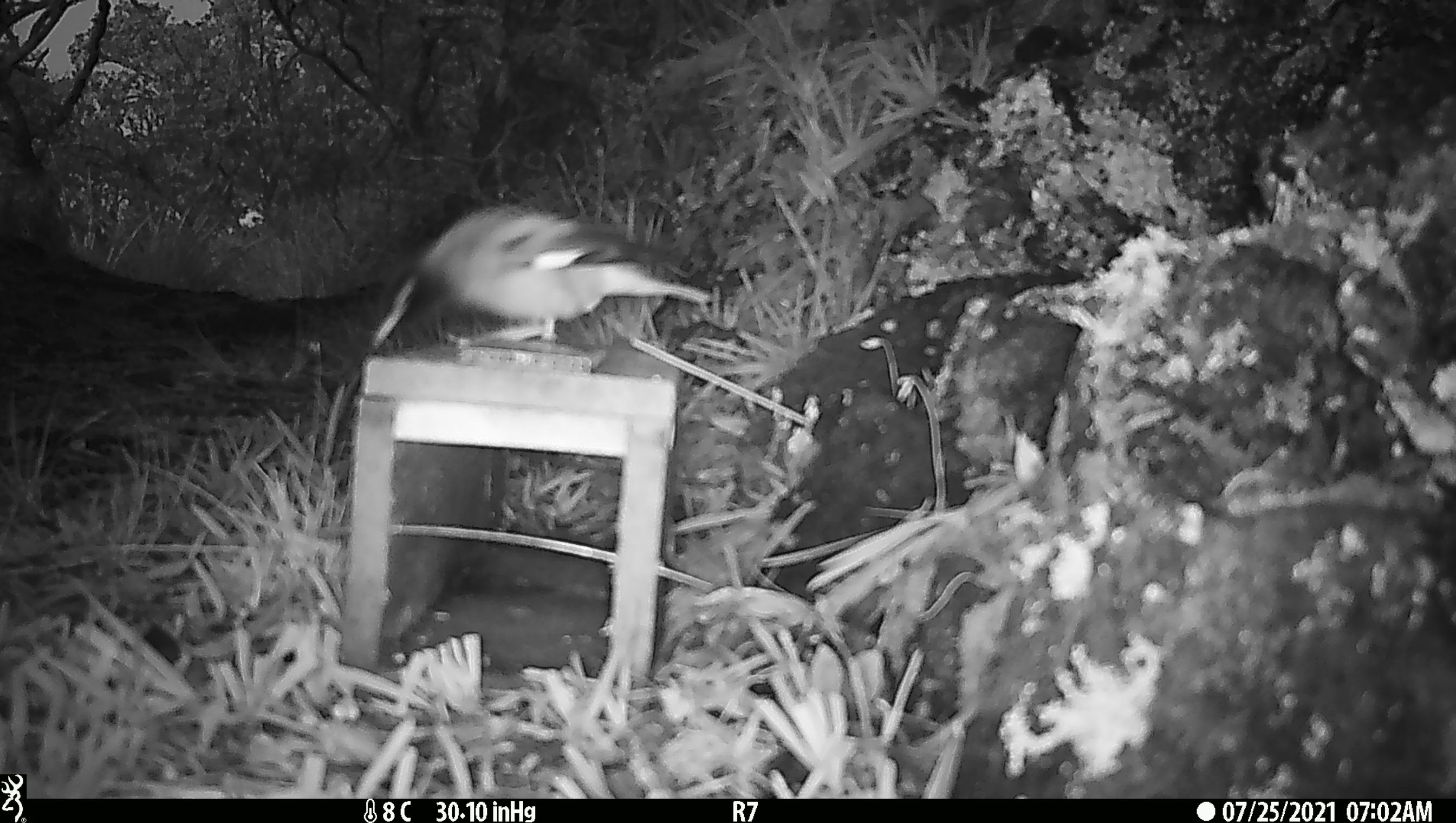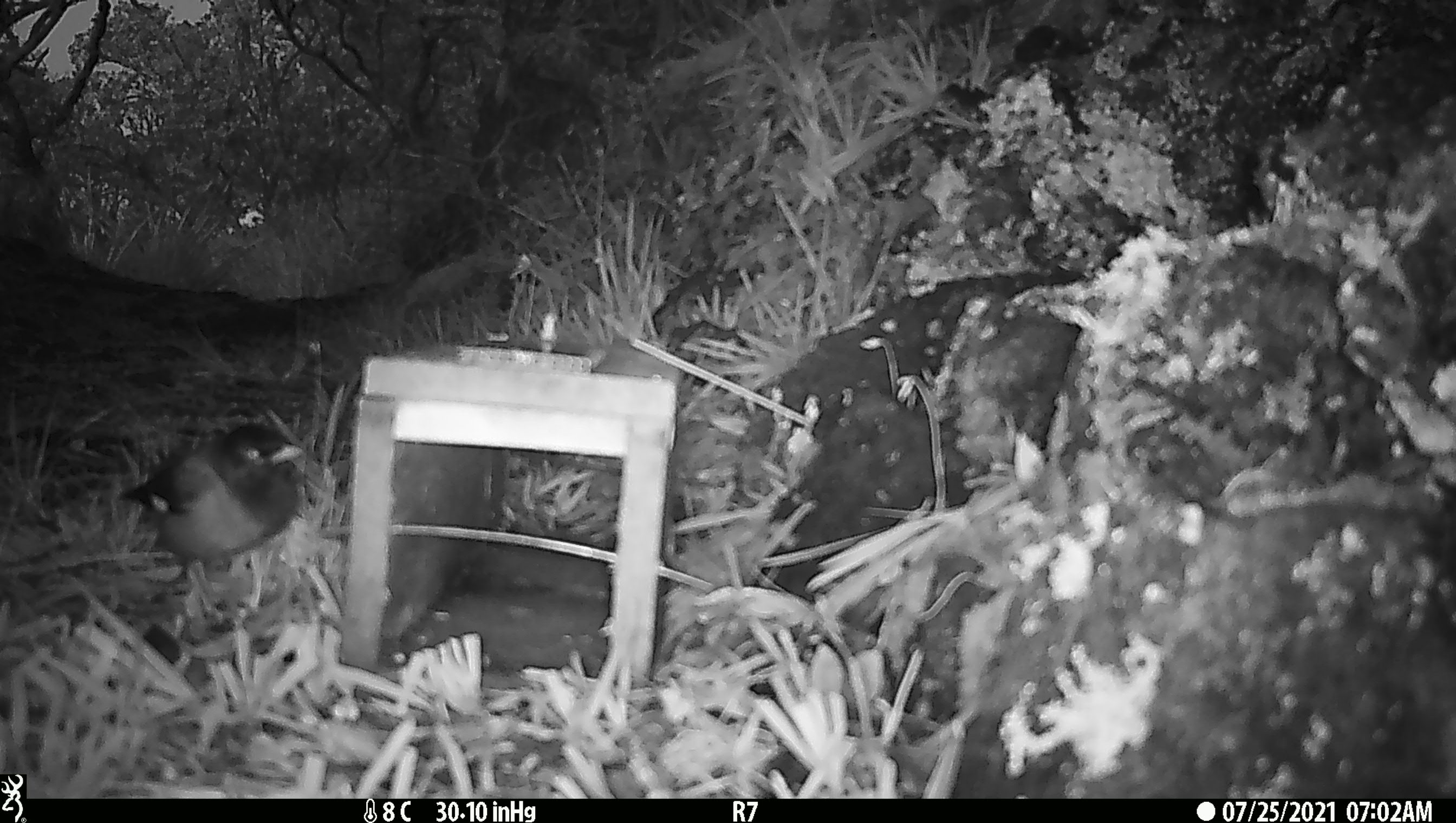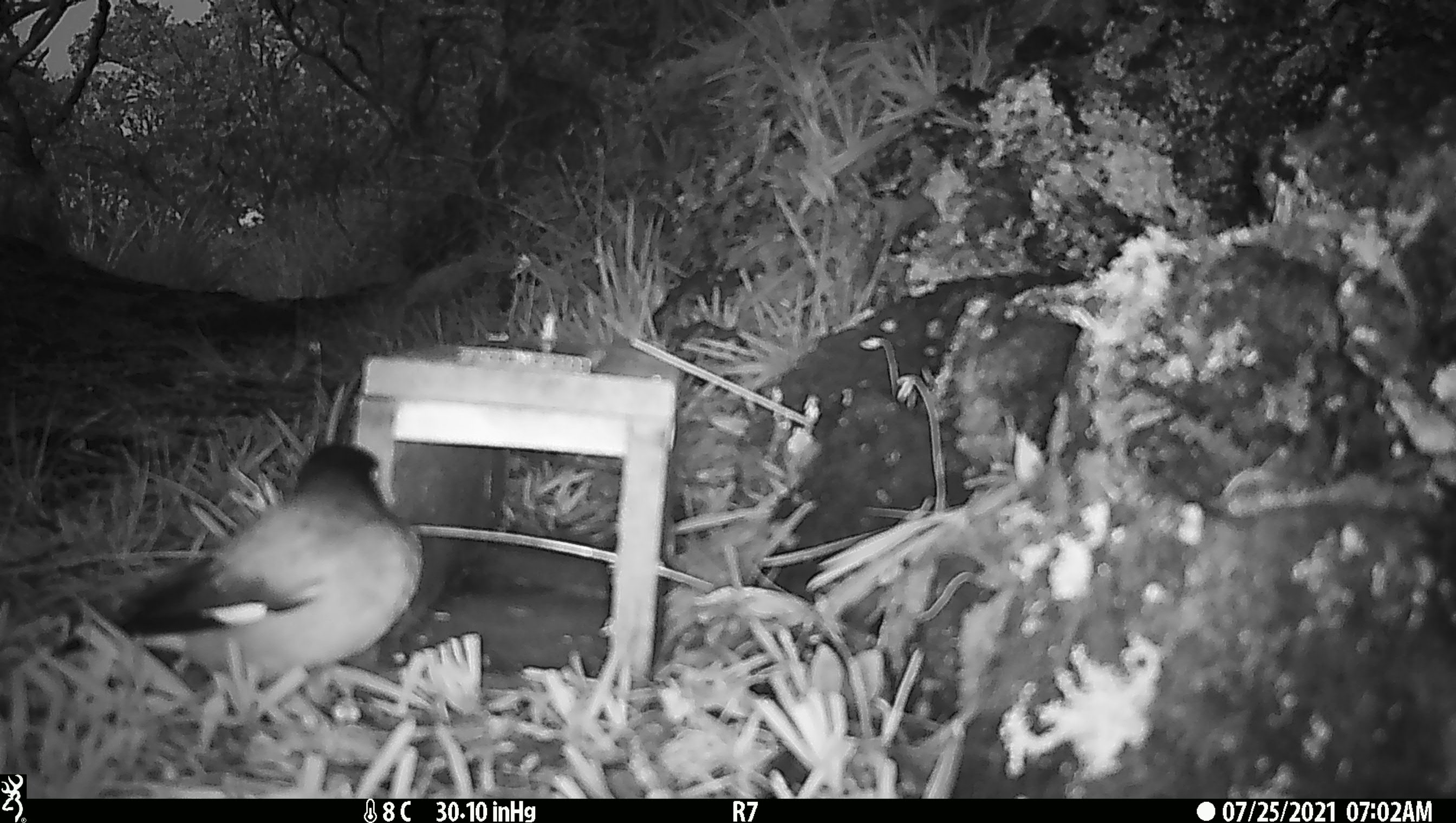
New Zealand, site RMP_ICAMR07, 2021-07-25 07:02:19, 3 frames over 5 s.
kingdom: Animalia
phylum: Chordata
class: Aves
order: Passeriformes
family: Sturnidae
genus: Acridotheres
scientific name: Acridotheres tristis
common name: common myna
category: myna